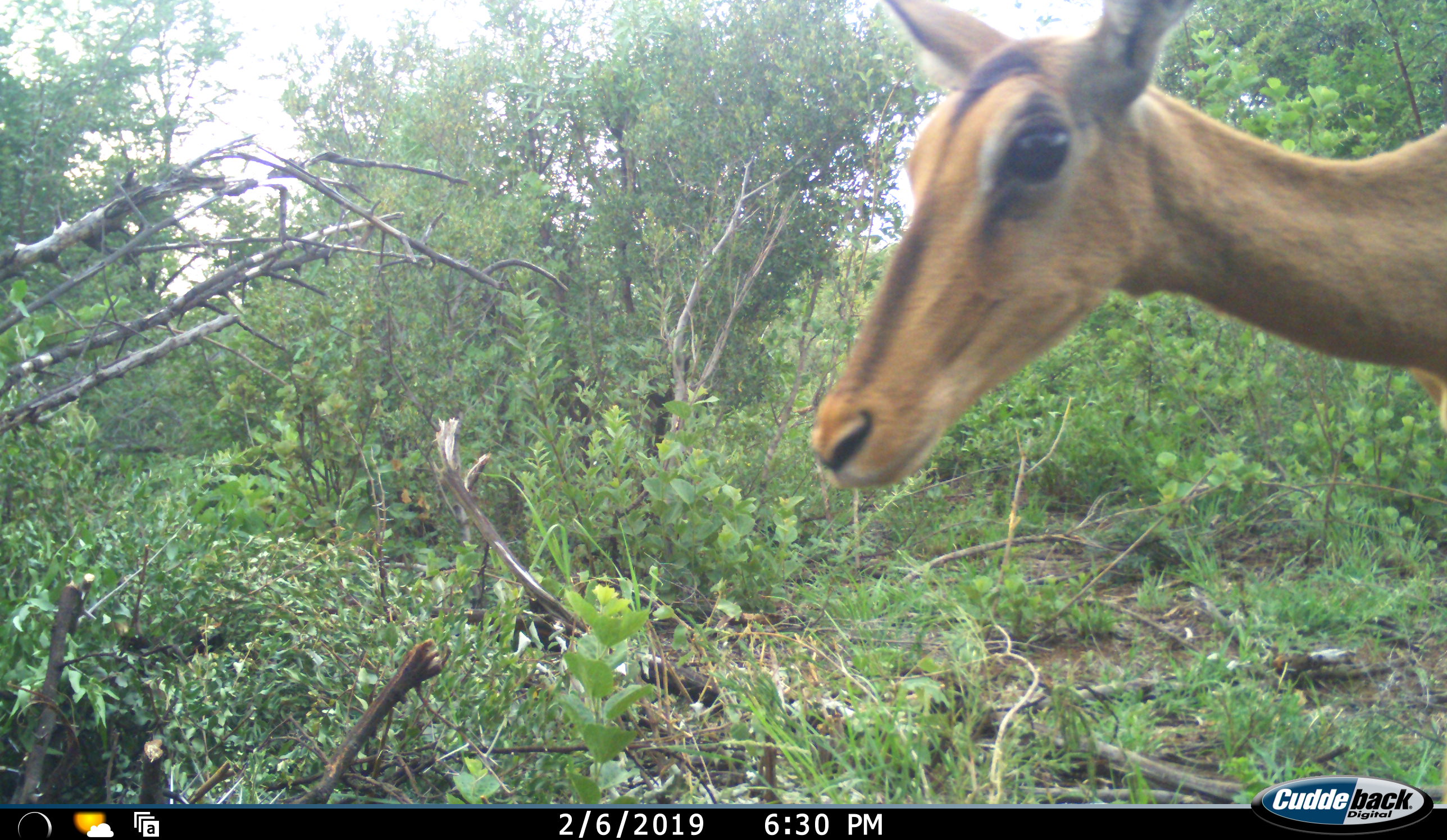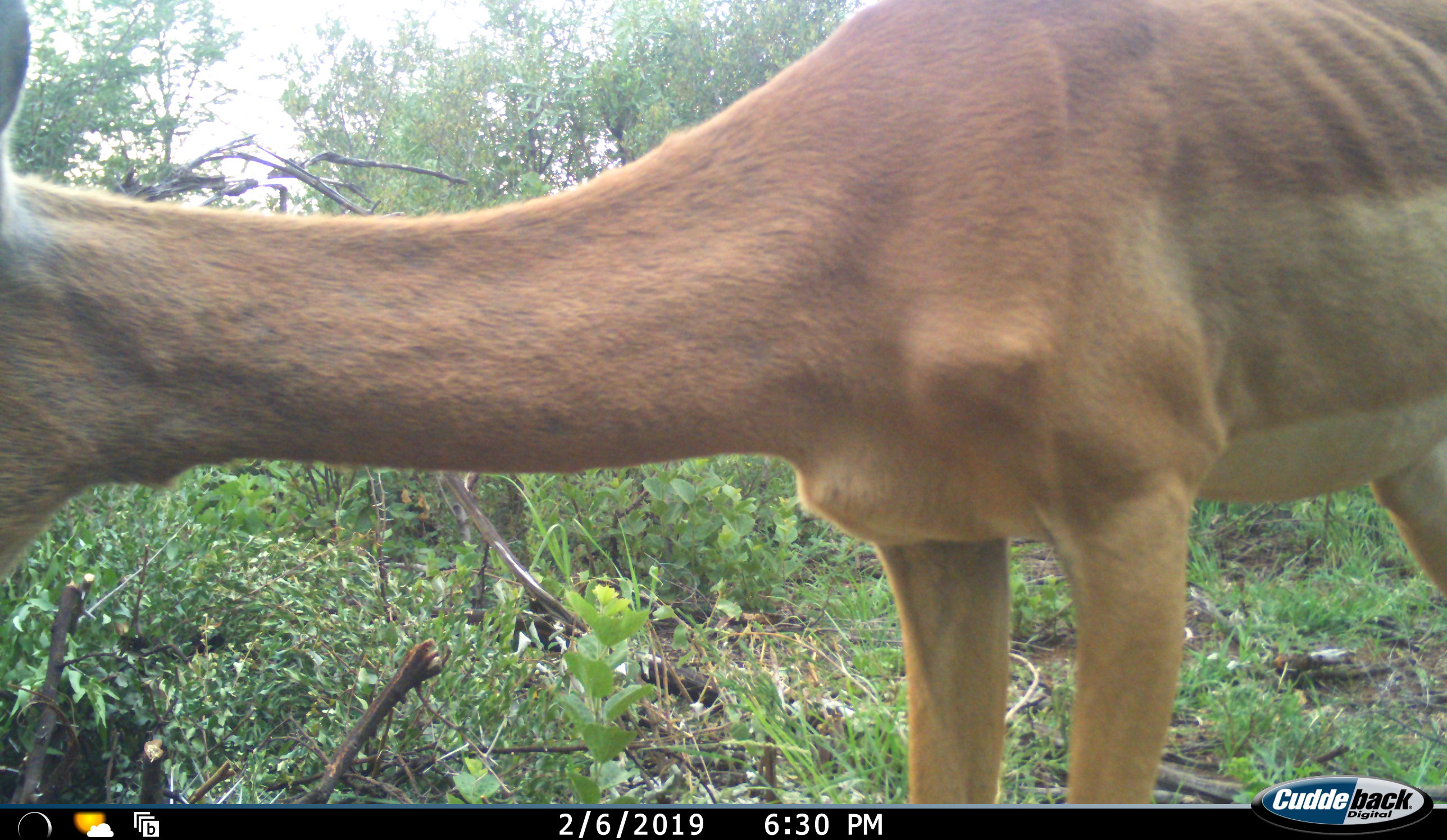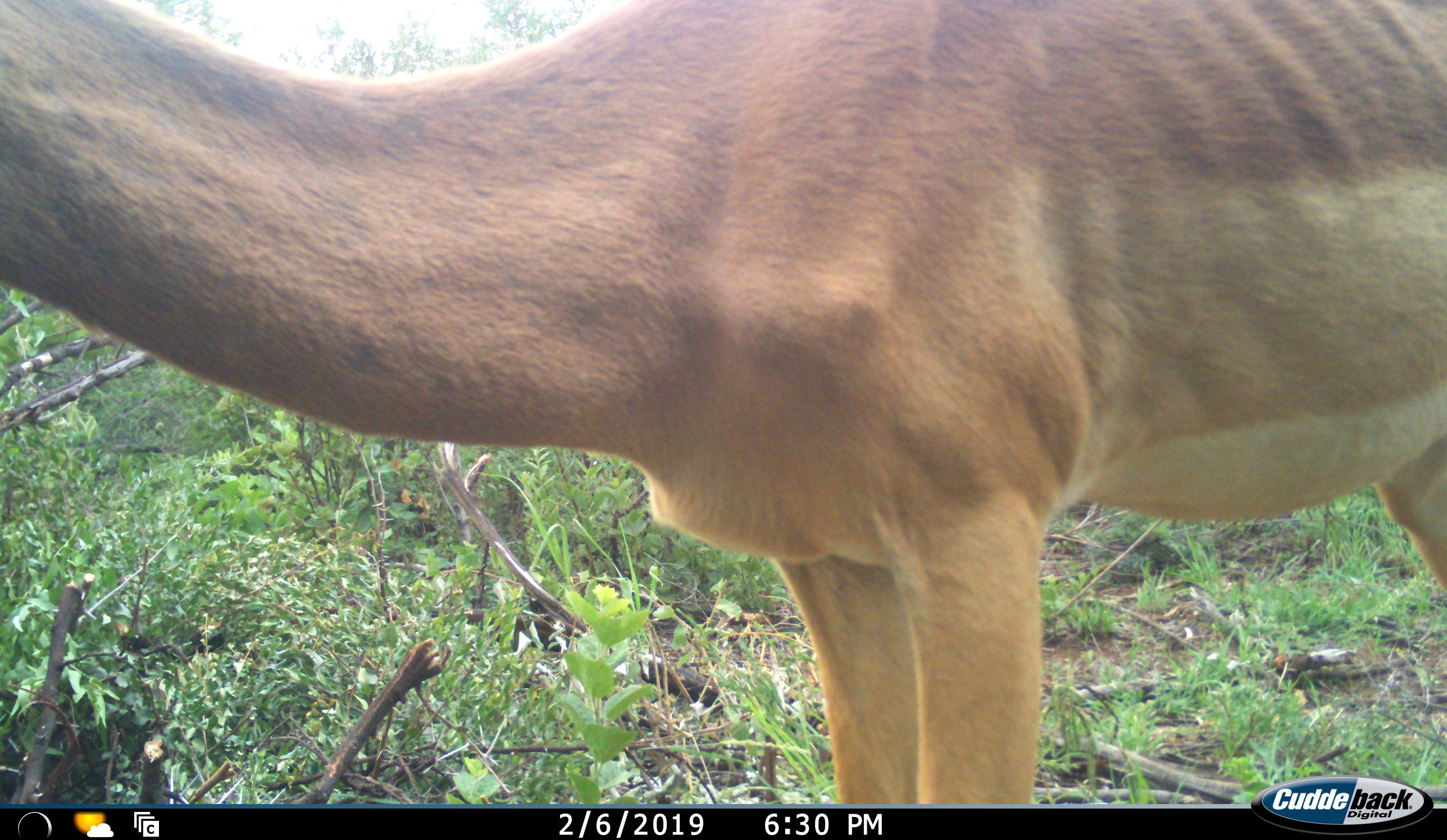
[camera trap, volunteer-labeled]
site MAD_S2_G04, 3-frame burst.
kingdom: Animalia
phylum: Chordata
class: Mammalia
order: Artiodactyla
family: Bovidae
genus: Aepyceros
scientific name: Aepyceros melampus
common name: impala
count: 1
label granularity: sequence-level